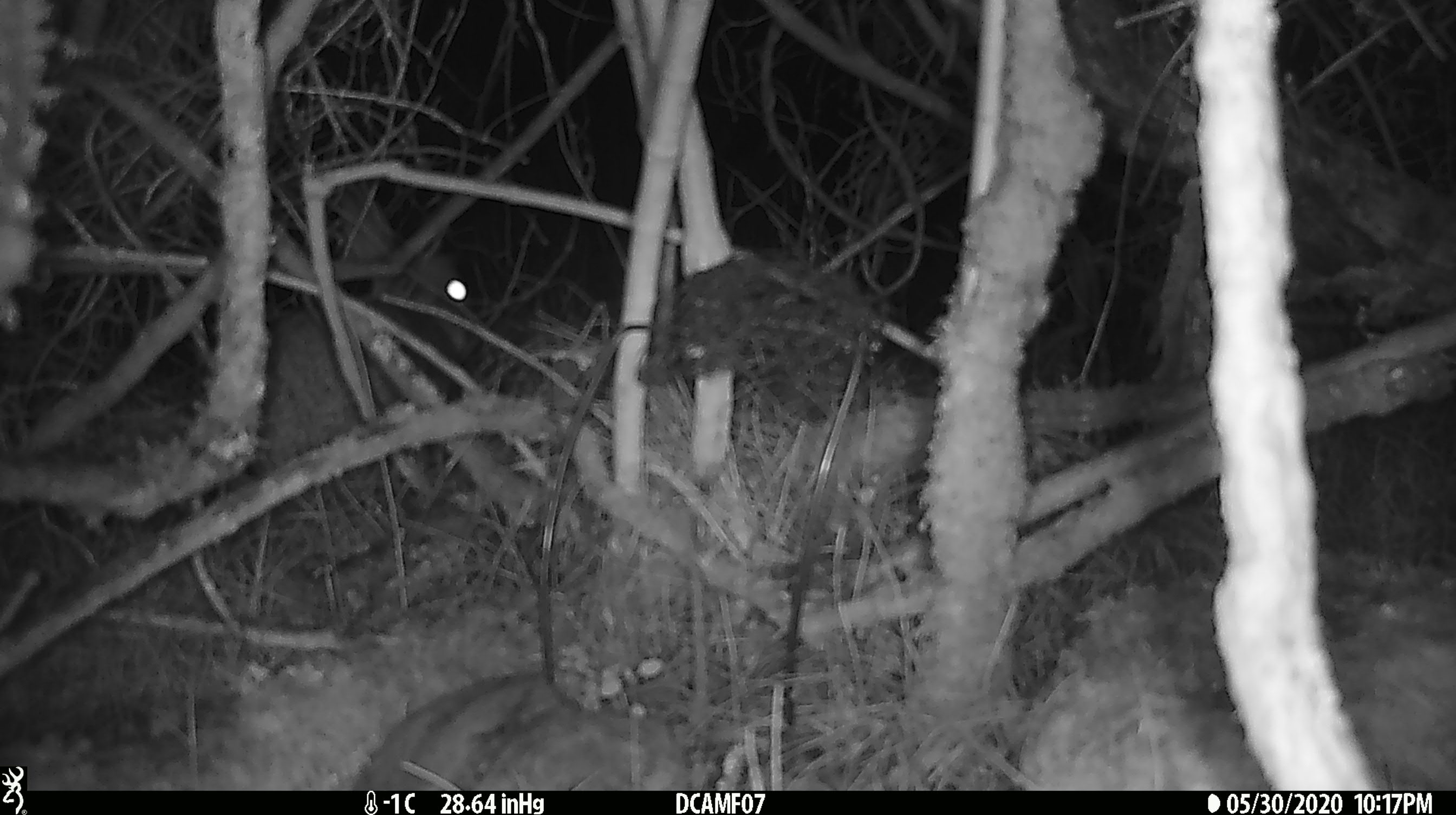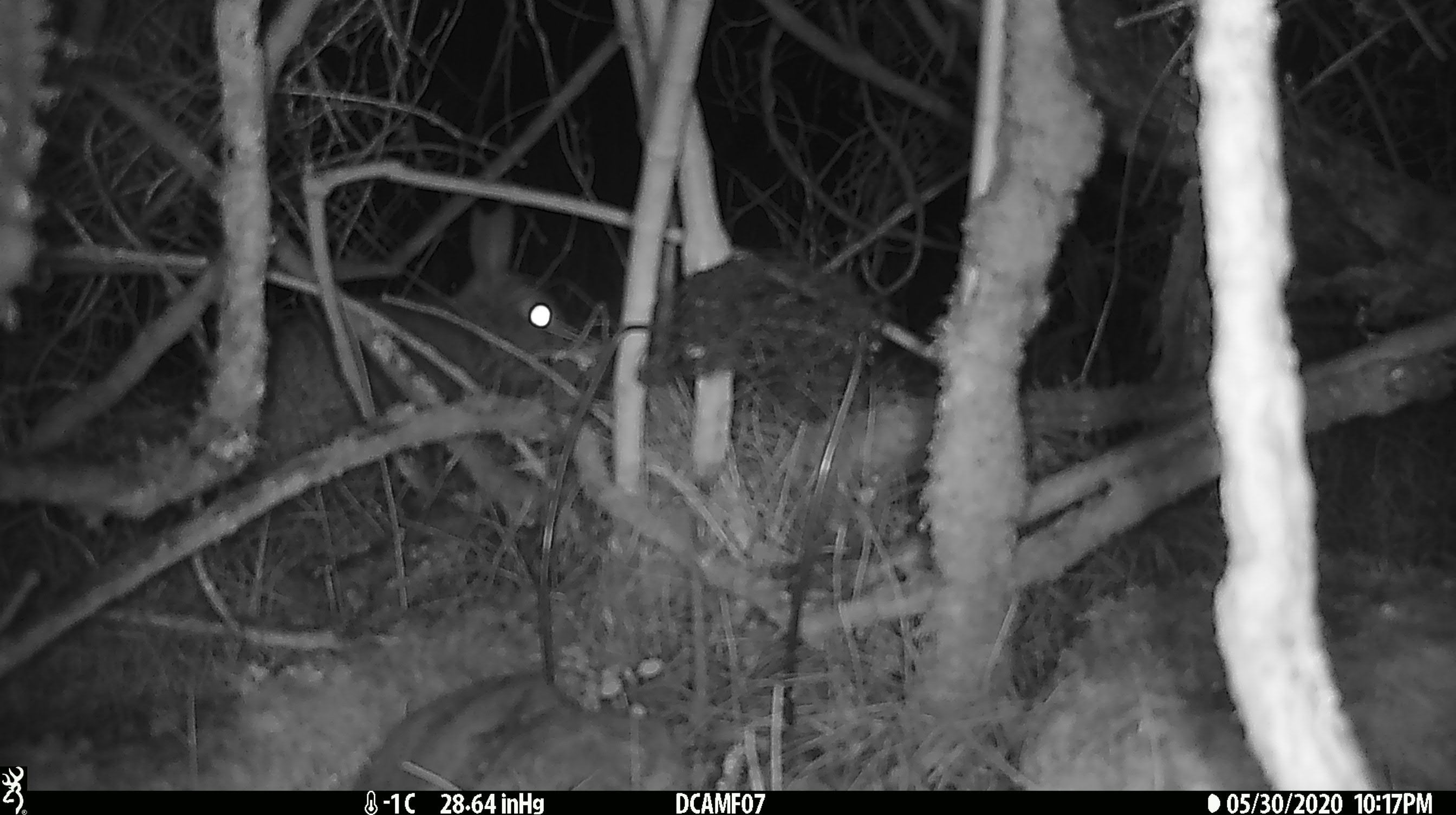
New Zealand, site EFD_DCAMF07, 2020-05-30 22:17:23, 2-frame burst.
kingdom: Animalia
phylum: Chordata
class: Mammalia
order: Lagomorpha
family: Leporidae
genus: Oryctolagus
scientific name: Oryctolagus cuniculus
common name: european rabbit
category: rabbit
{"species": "rabbit (european rabbit) (Oryctolagus cuniculus)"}